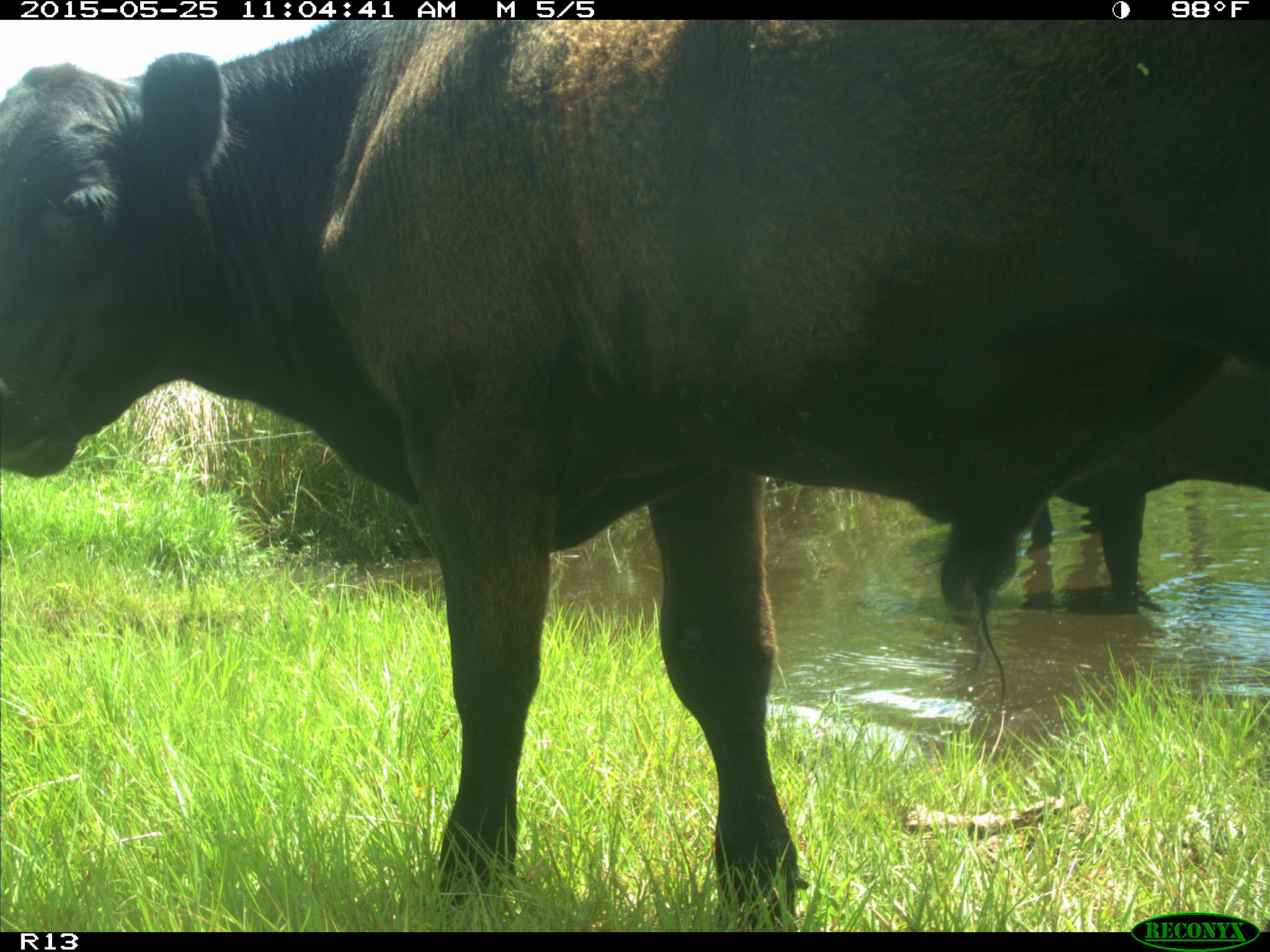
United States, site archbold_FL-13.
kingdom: Animalia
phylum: Chordata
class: Mammalia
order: Artiodactyla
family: Bovidae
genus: Bos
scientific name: Bos taurus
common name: domestic cow